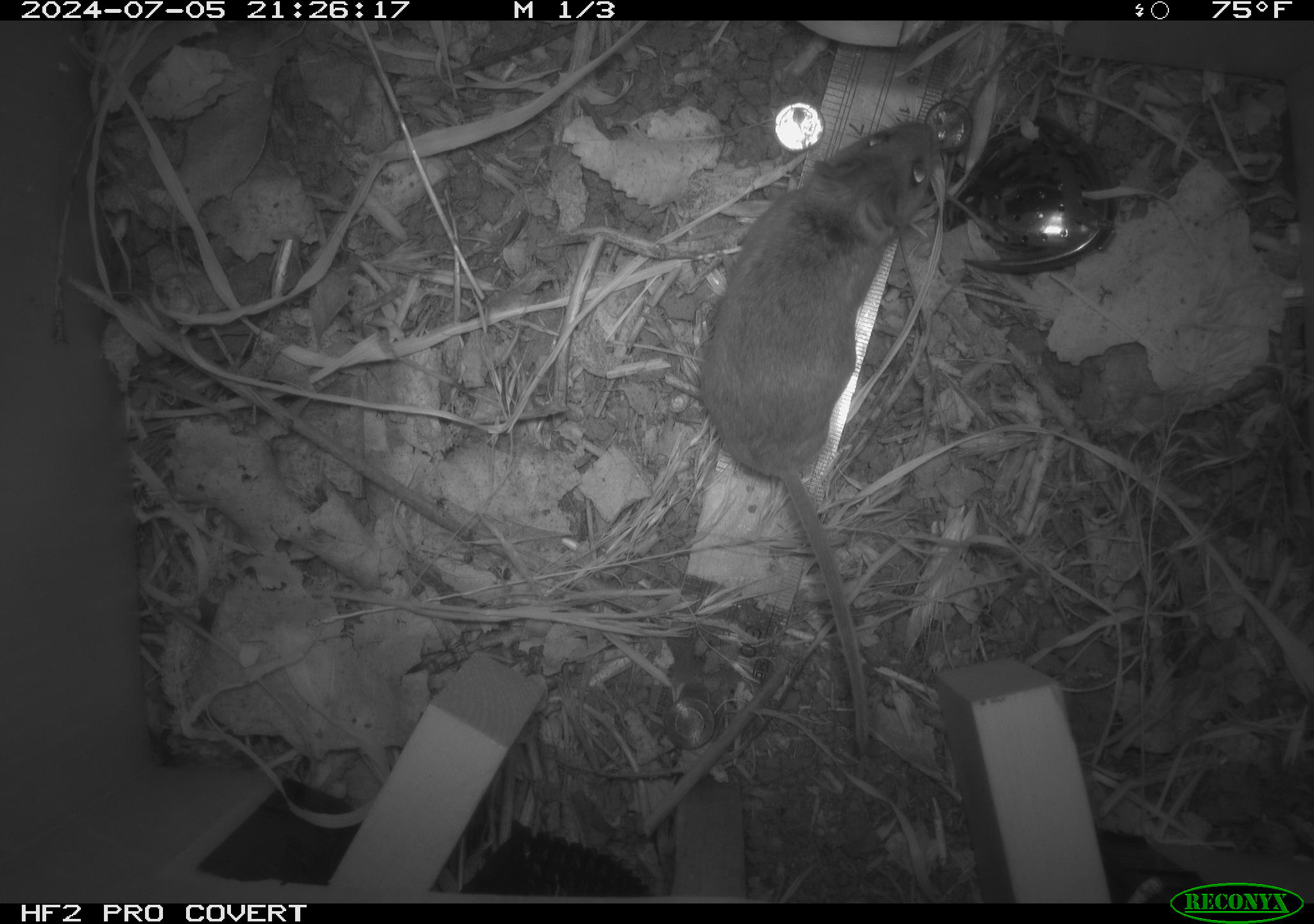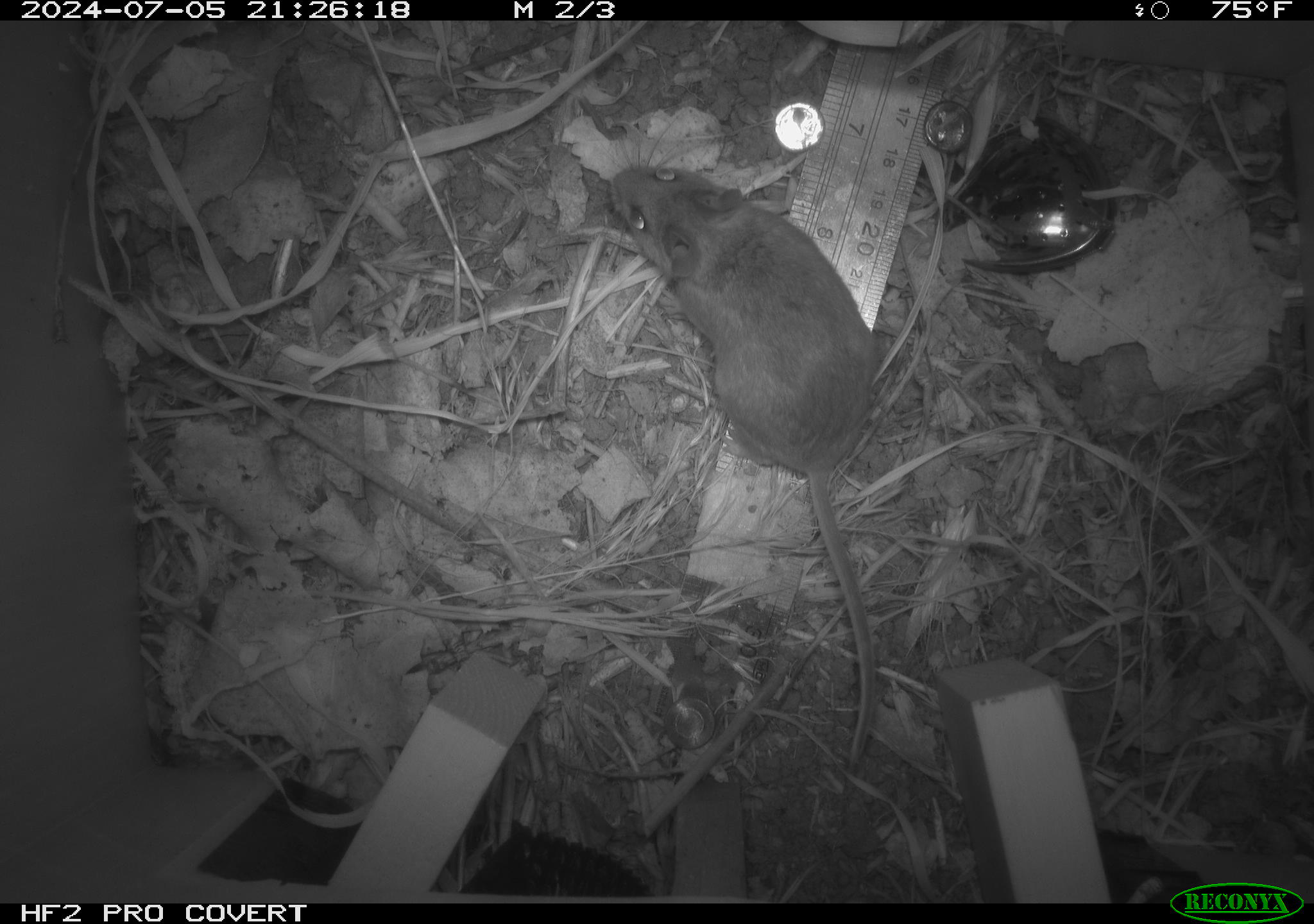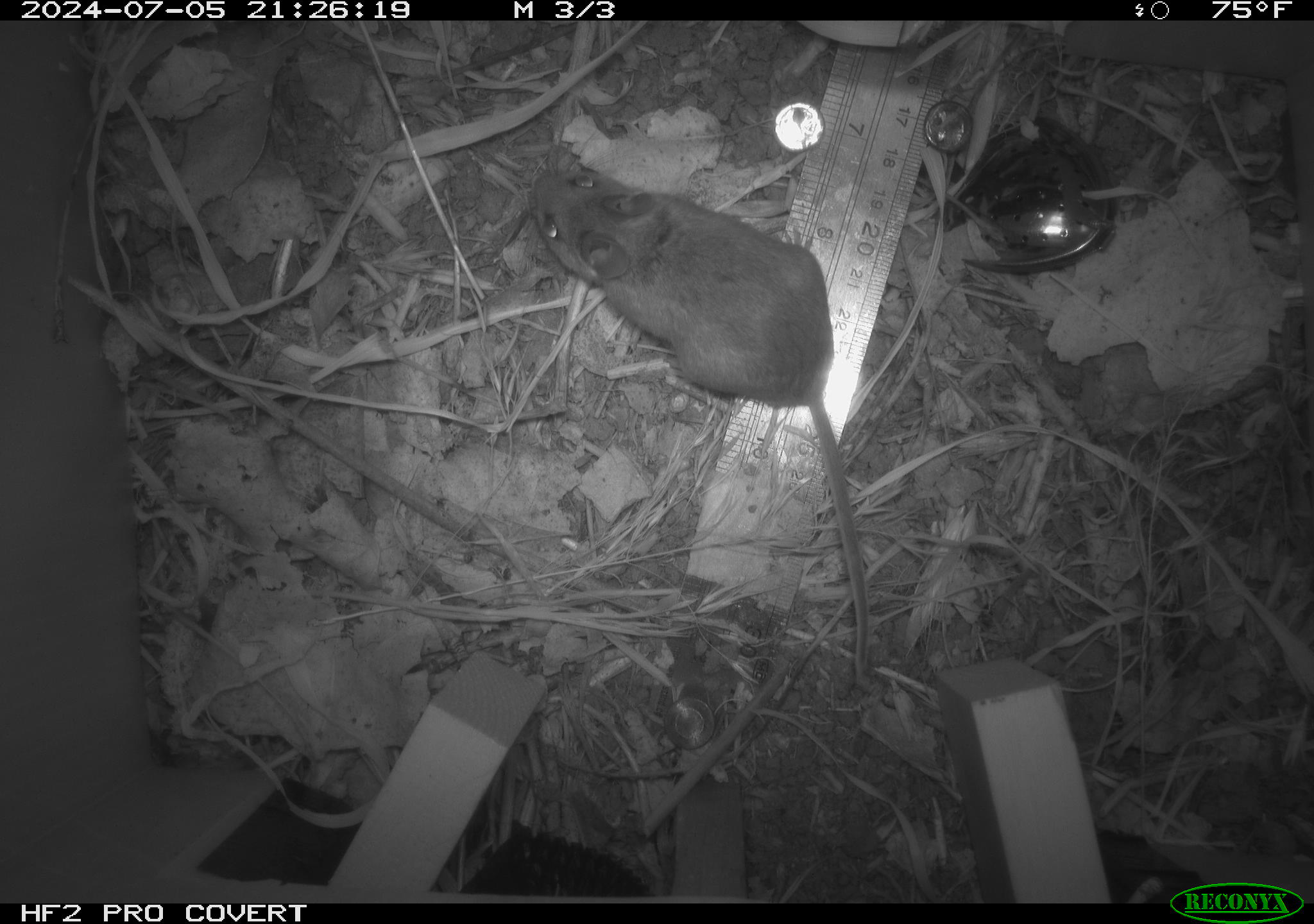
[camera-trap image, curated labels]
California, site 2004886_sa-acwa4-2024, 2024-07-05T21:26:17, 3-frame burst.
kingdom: Animalia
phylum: Chordata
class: Mammalia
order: Rodentia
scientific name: Rodentia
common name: mouse species